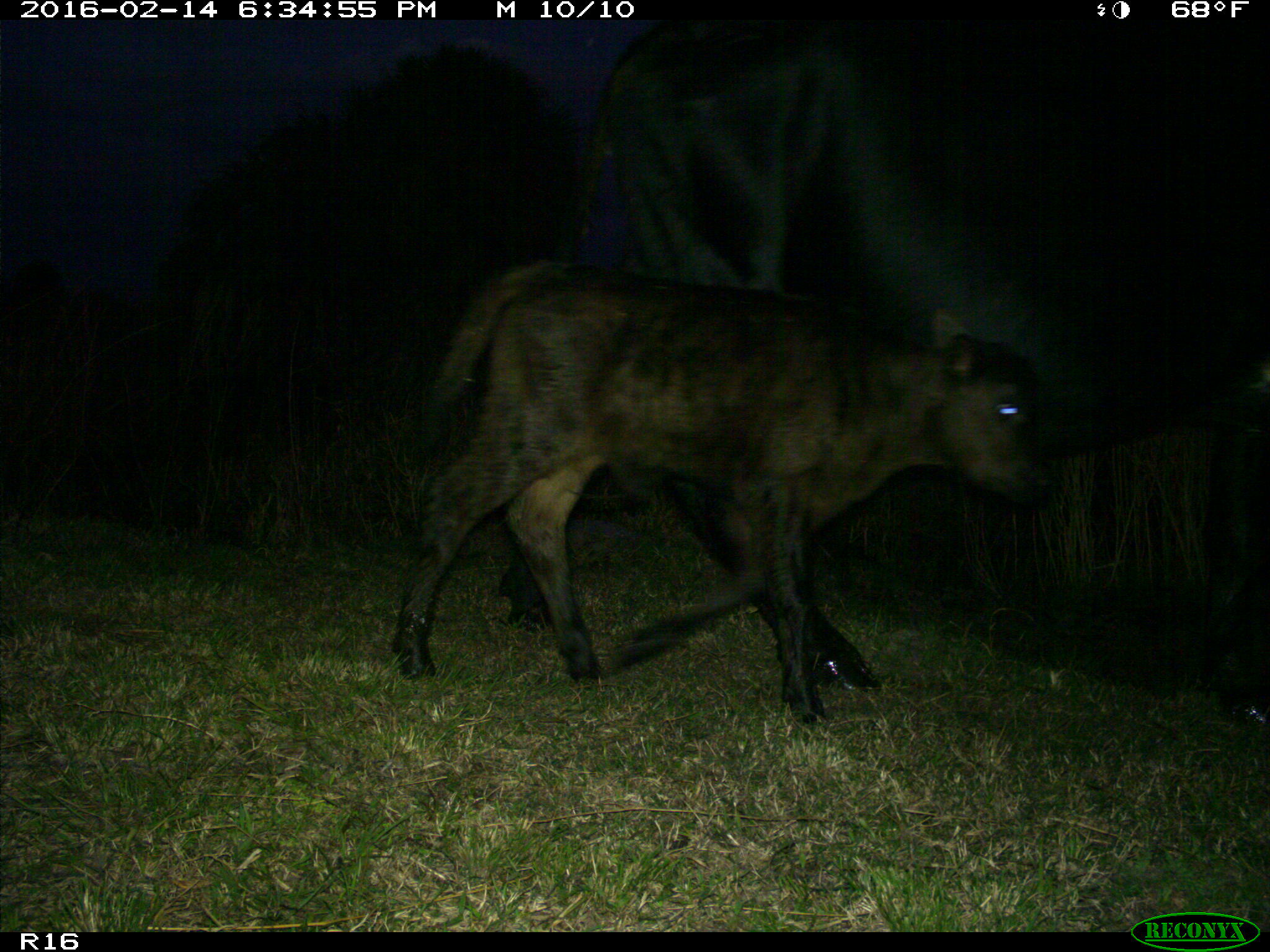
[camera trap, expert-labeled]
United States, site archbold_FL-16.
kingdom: Animalia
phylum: Chordata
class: Mammalia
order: Artiodactyla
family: Bovidae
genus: Bos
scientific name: Bos taurus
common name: domestic cow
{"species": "Bos taurus (domestic cow)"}